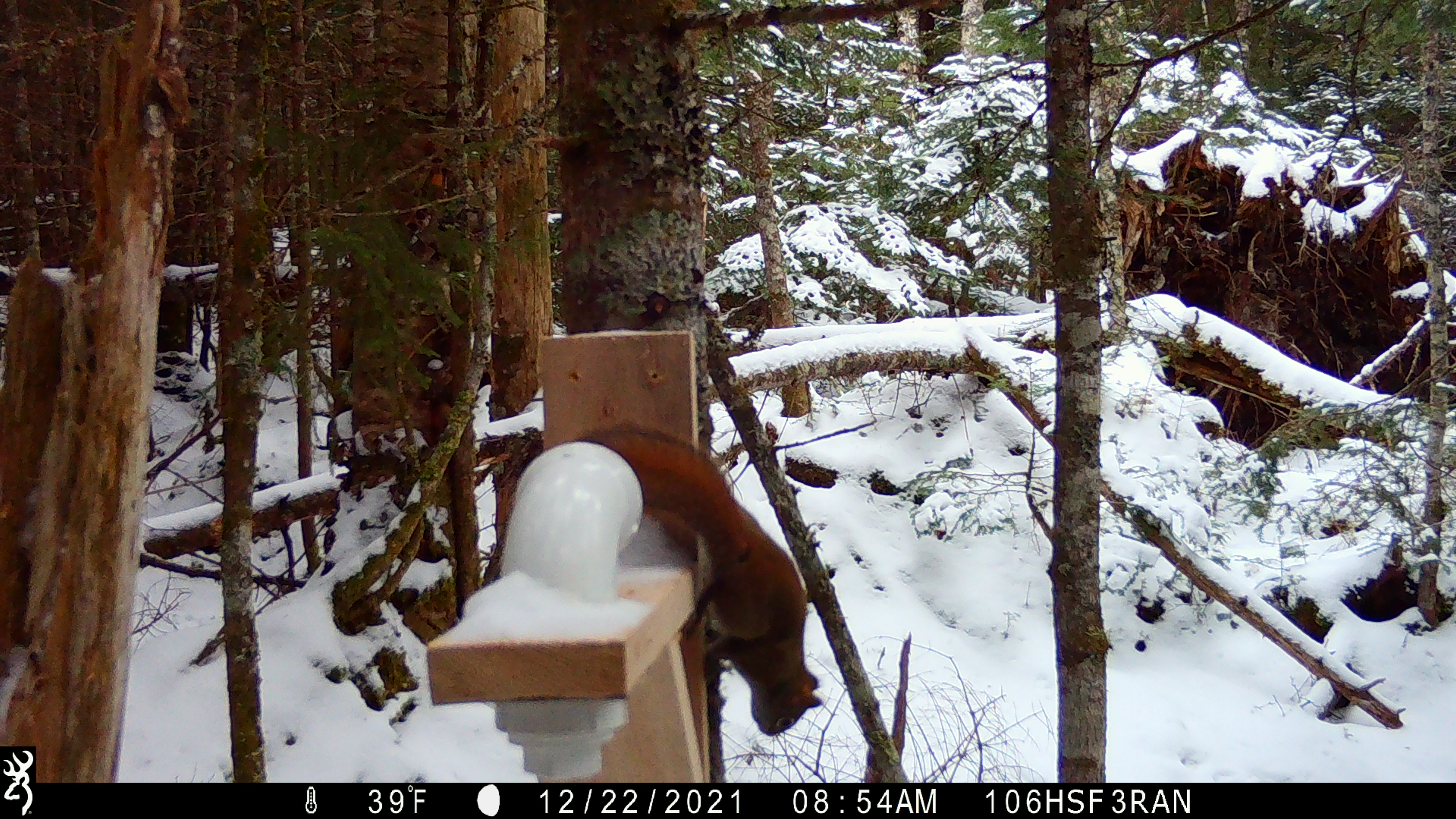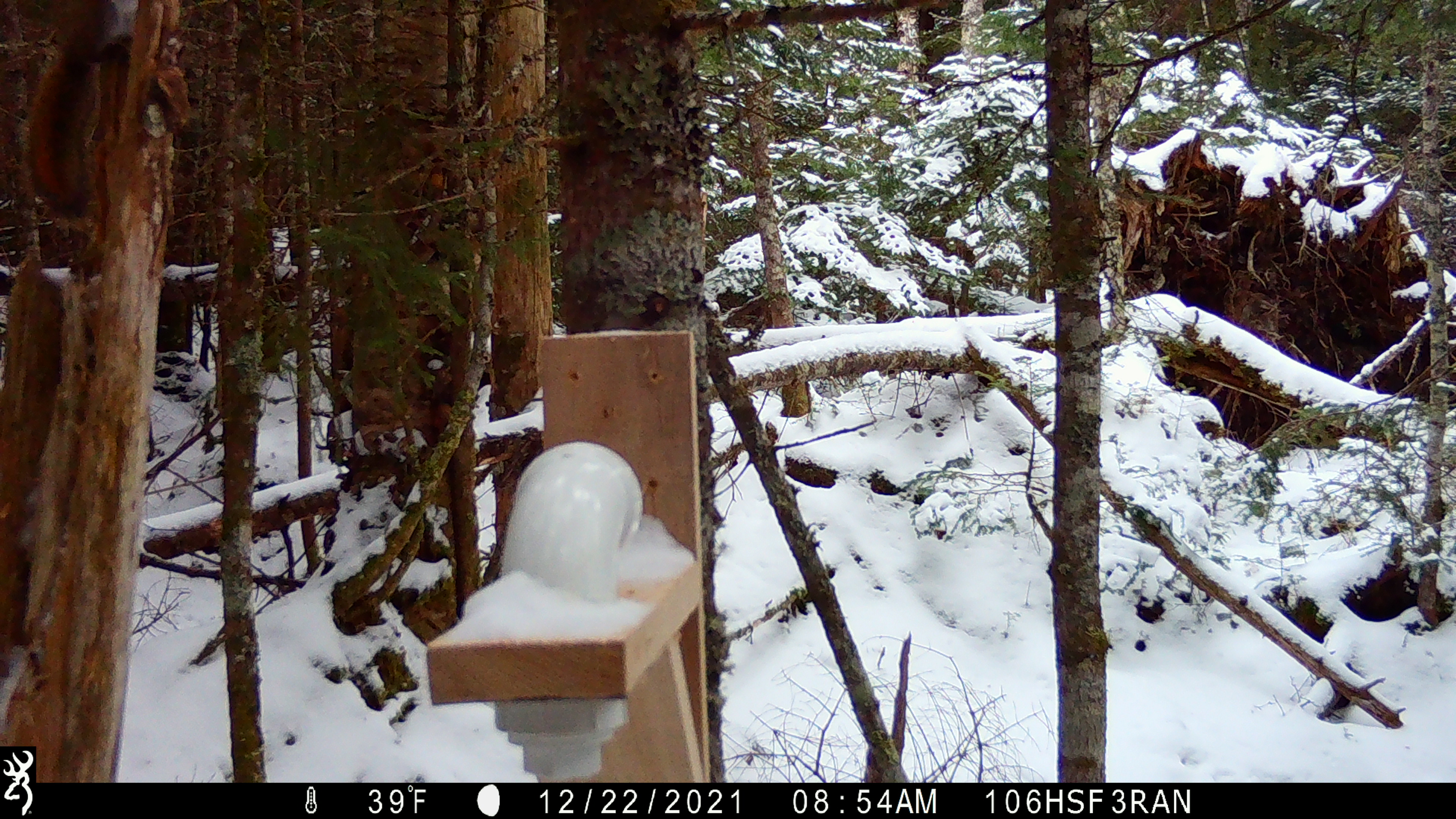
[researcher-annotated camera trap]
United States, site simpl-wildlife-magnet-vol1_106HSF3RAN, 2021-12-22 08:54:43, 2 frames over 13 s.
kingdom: Animalia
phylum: Chordata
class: Mammalia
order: Rodentia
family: Sciuridae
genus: Tamiasciurus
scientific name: Tamiasciurus hudsonicus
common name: red squirrel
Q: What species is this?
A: Red squirrel (Tamiasciurus hudsonicus).